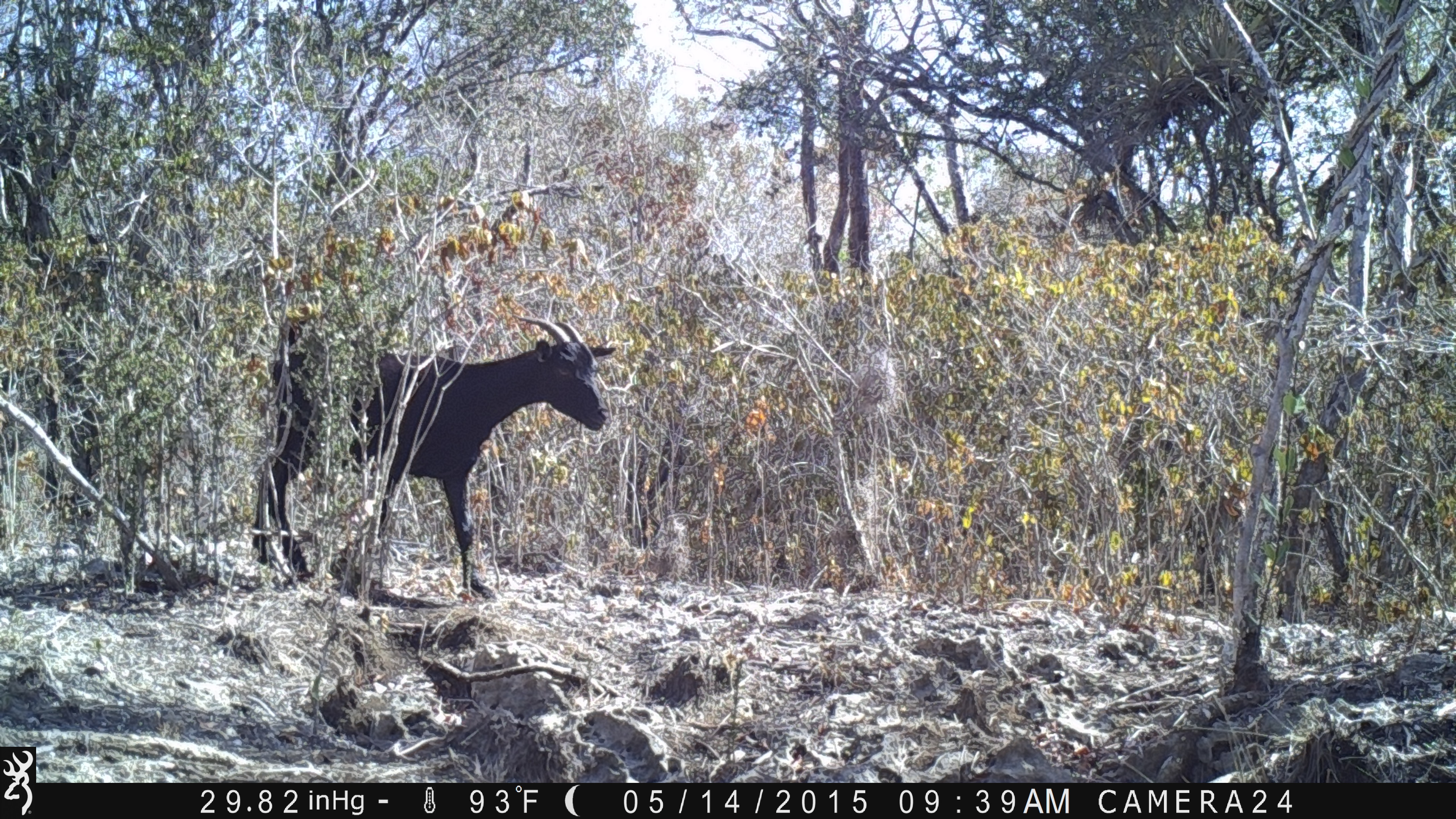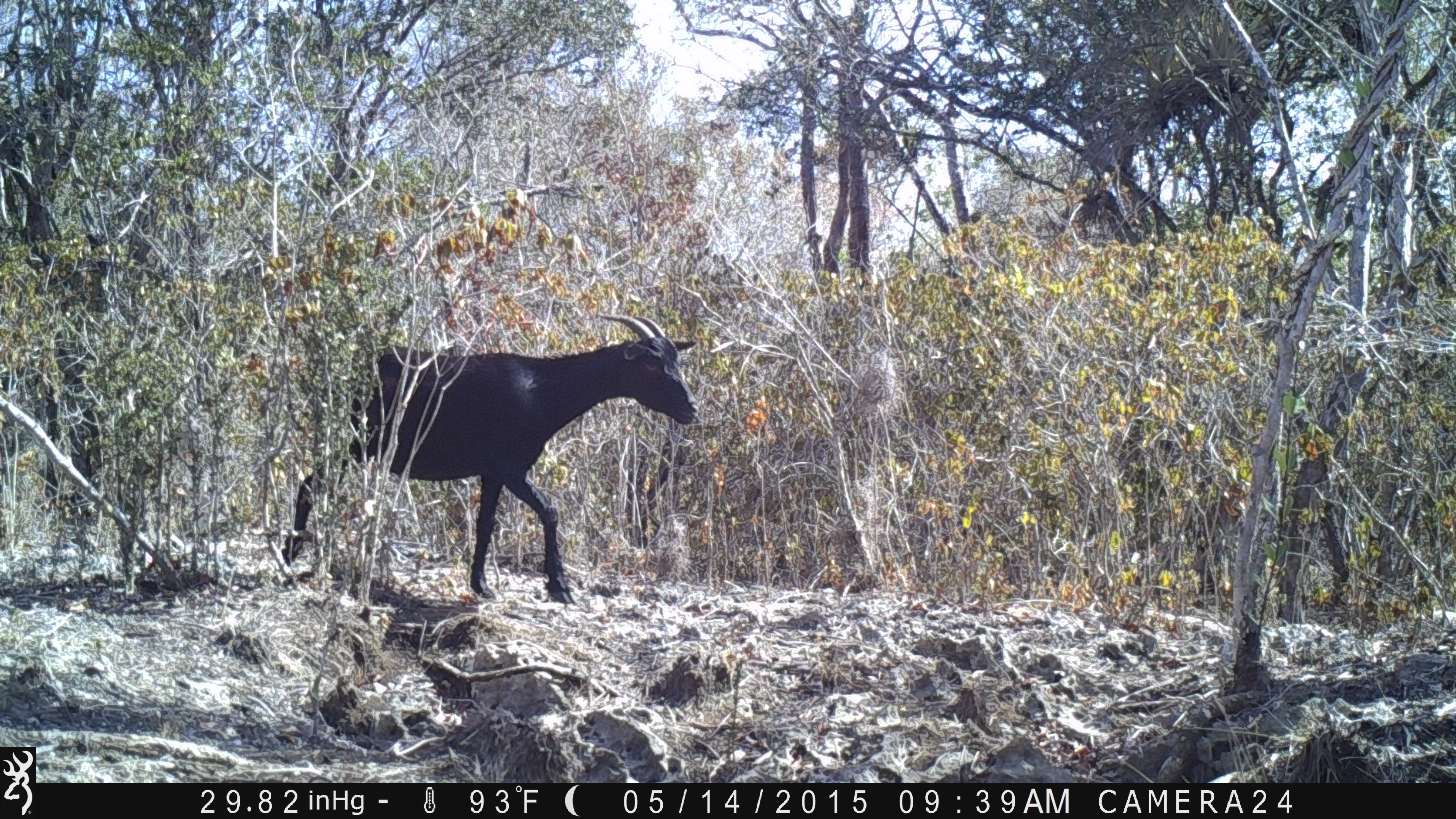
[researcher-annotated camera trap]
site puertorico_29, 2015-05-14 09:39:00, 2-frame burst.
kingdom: Animalia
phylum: Chordata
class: Mammalia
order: Artiodactyla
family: Bovidae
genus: Capra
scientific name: Capra hircus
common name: goat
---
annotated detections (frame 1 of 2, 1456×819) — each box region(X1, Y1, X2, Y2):
goat: region(257, 310, 621, 608)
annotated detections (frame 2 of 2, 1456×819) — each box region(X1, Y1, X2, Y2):
goat: region(285, 309, 700, 611)